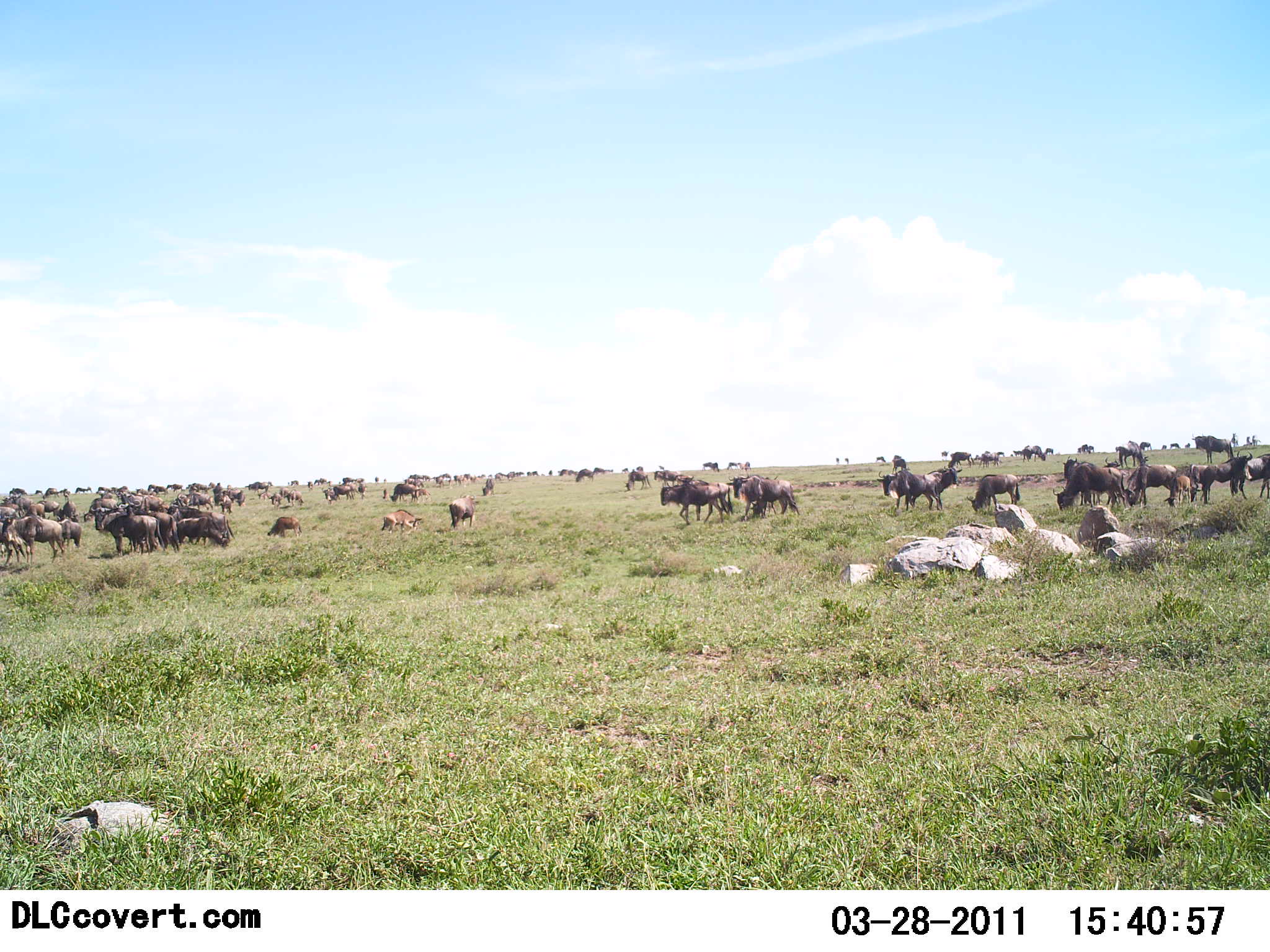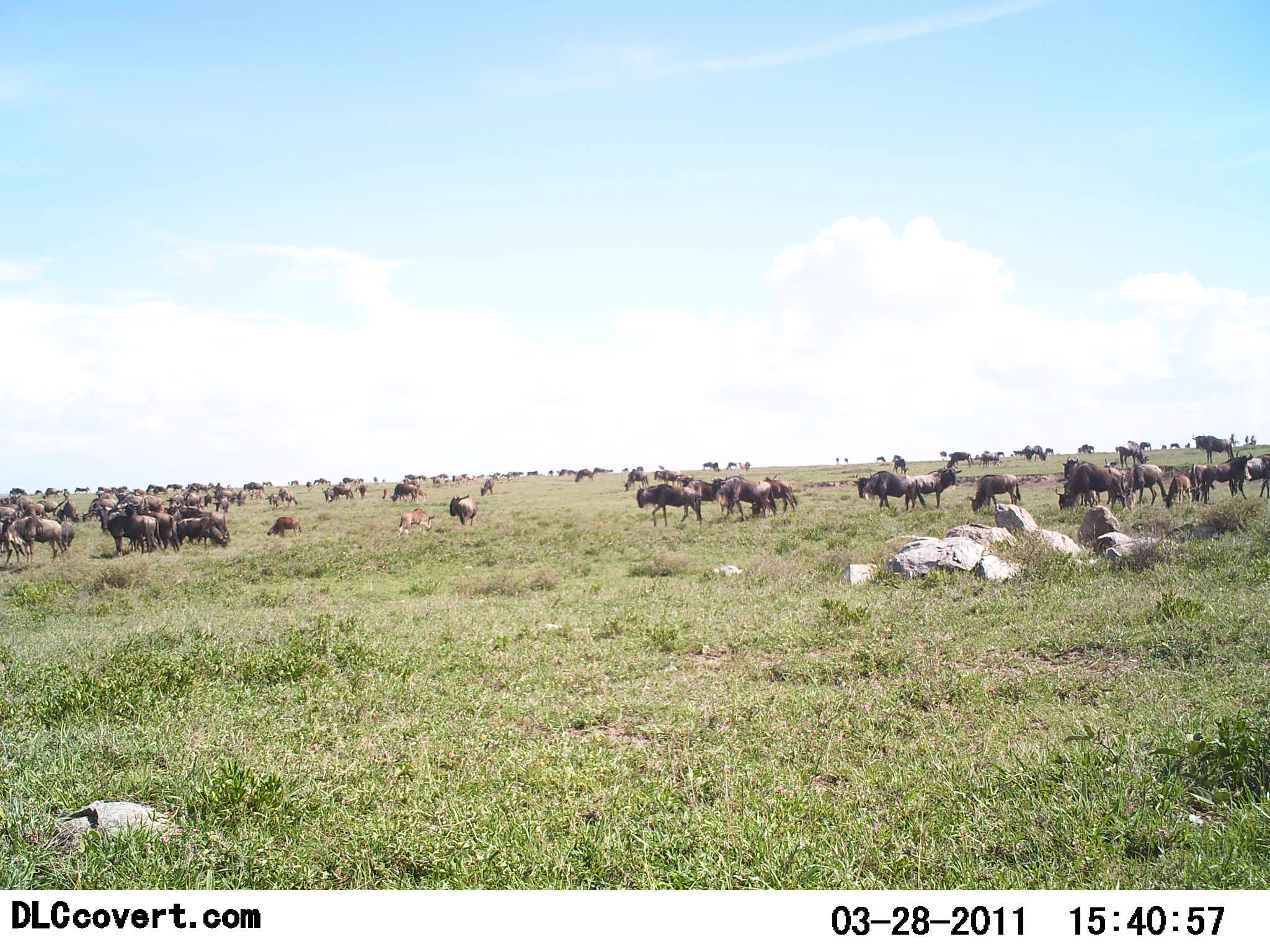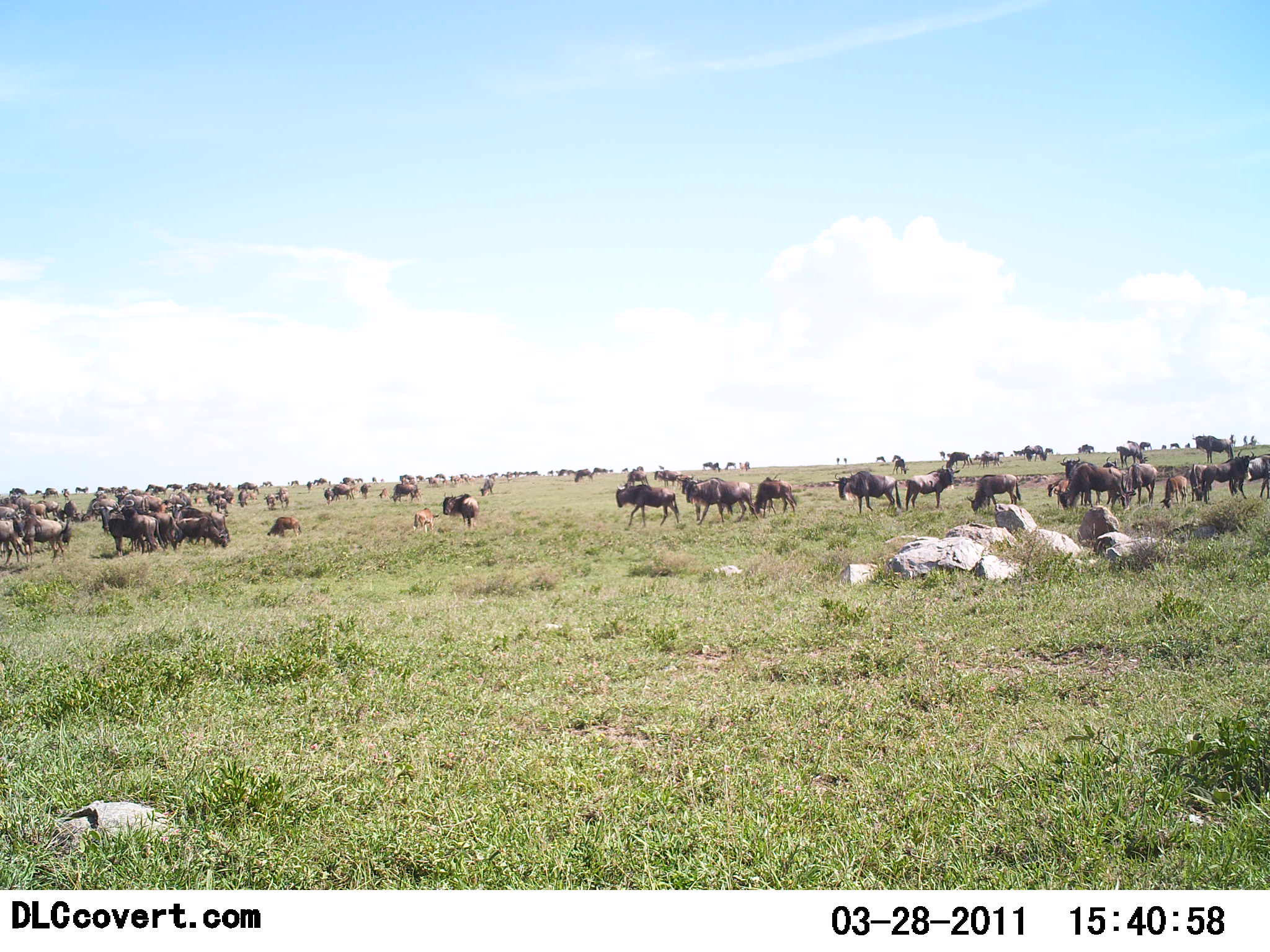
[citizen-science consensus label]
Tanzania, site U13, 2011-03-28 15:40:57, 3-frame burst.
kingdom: Animalia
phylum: Chordata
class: Mammalia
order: Artiodactyla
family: Bovidae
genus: Connochaetes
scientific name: Connochaetes taurinus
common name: blue wildebeest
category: wildebeest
Wildebeest (blue wildebeest) (Connochaetes taurinus), count 51+. Behavior (volunteer vote fractions): standing 69%, resting 31%, moving 77%, interacting 23%. Young present (vote fraction): 31%. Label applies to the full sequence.